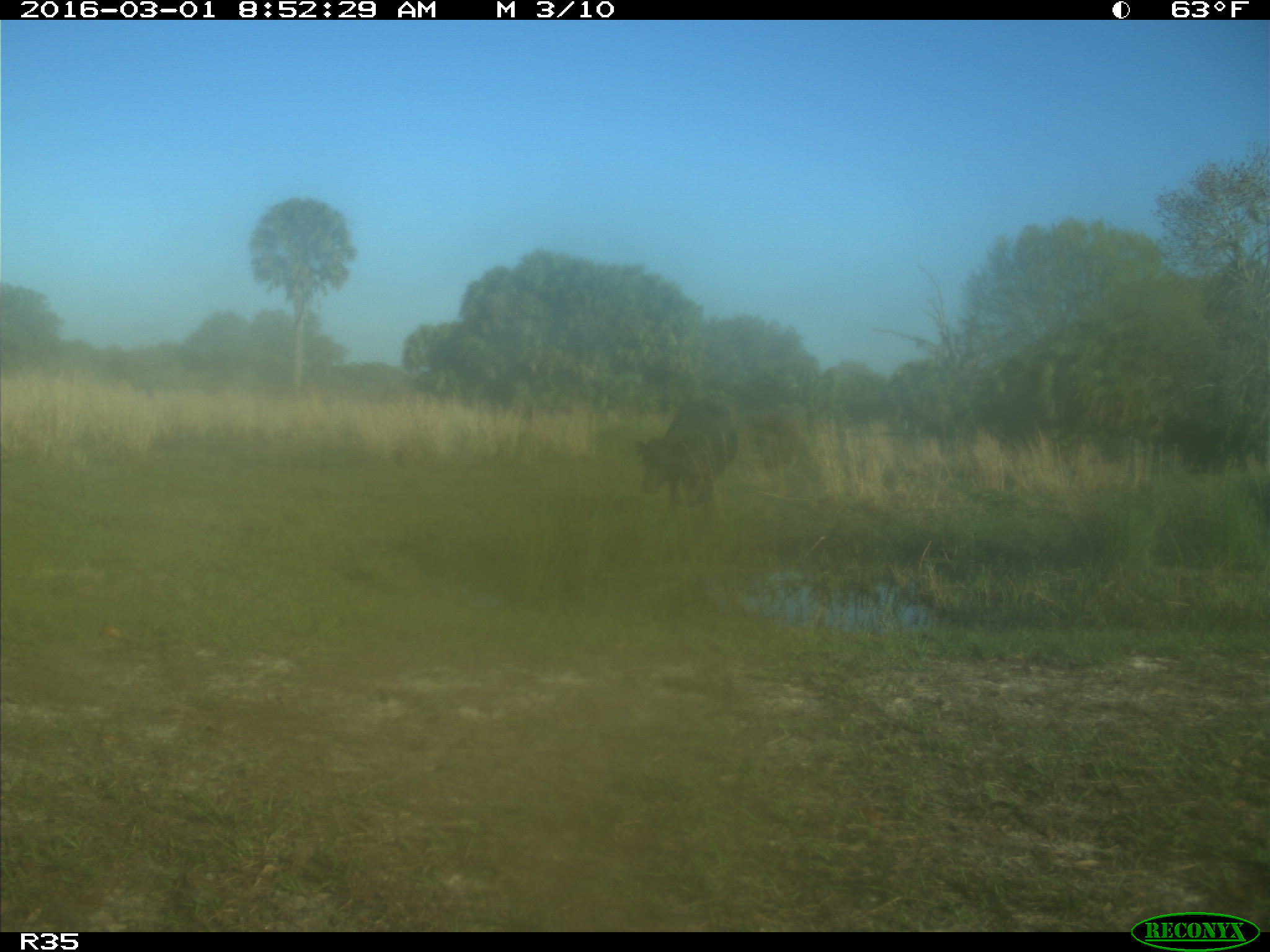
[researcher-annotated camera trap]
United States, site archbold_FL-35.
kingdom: Animalia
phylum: Chordata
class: Mammalia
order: Artiodactyla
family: Bovidae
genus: Bos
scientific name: Bos taurus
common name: domestic cow